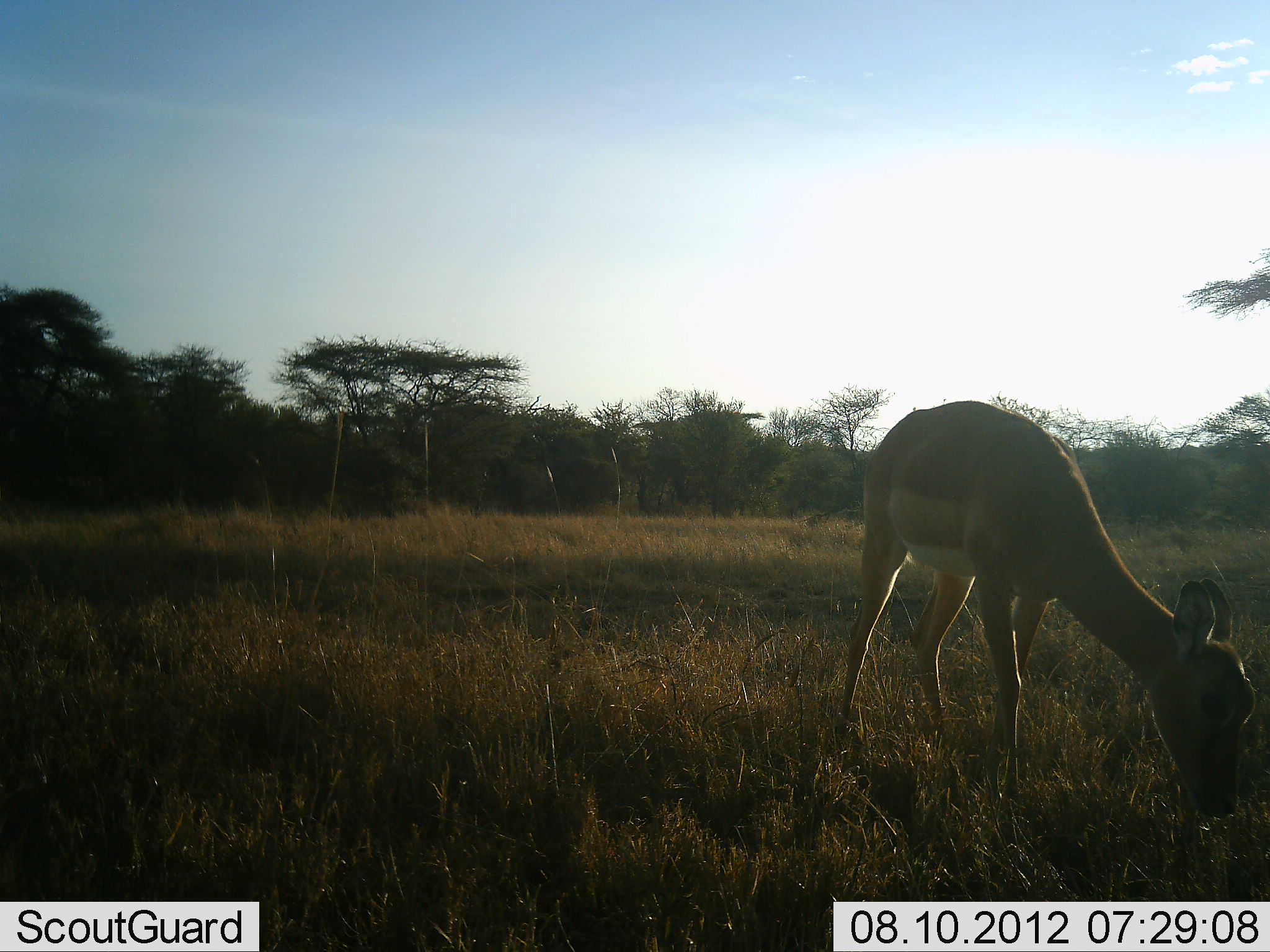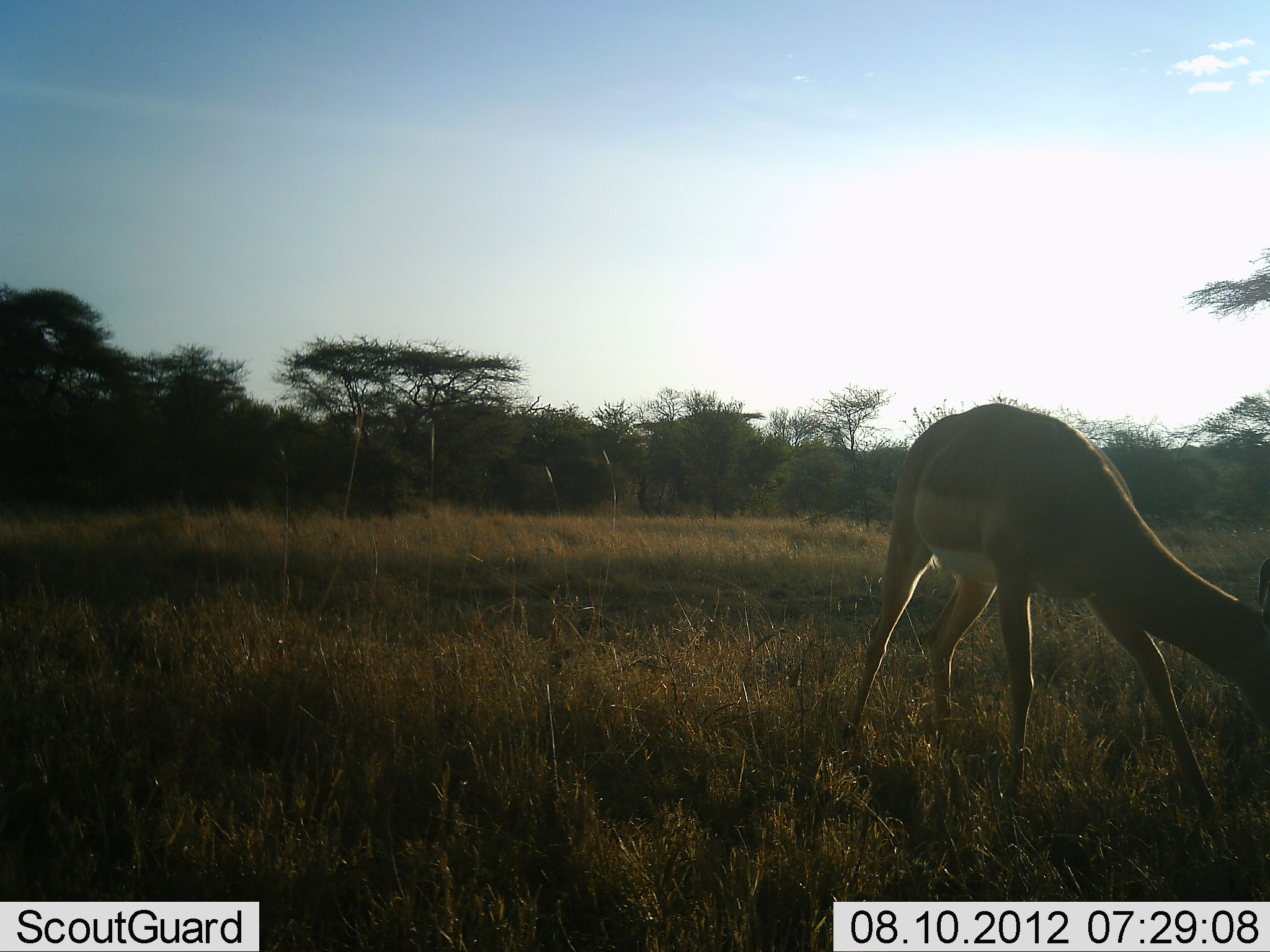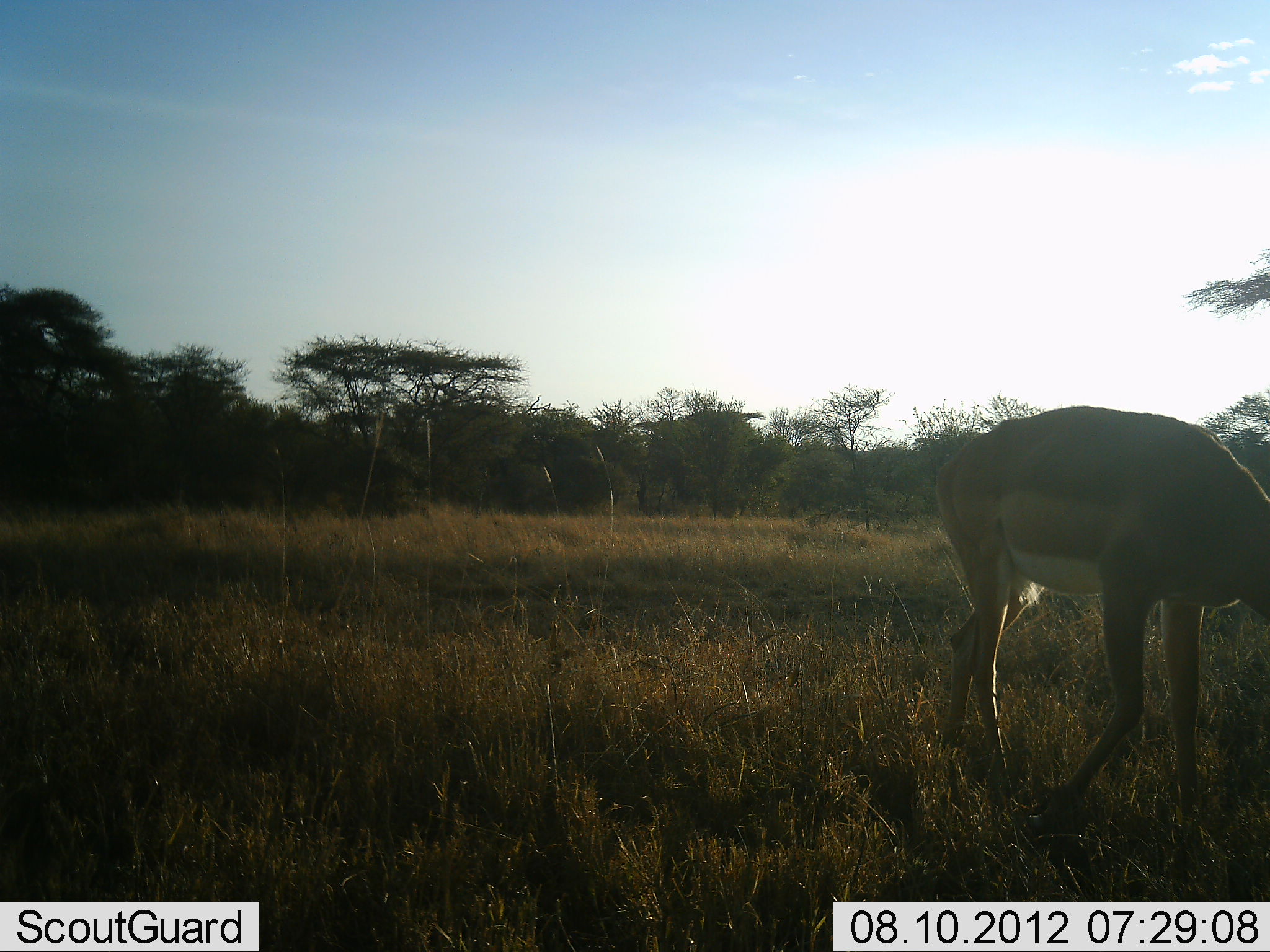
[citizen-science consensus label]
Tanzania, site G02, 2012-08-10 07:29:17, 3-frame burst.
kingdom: Animalia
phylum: Chordata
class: Mammalia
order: Artiodactyla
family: Bovidae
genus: Aepyceros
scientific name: Aepyceros melampus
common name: impala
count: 1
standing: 0%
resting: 0%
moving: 10%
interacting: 0%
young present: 20%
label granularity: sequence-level